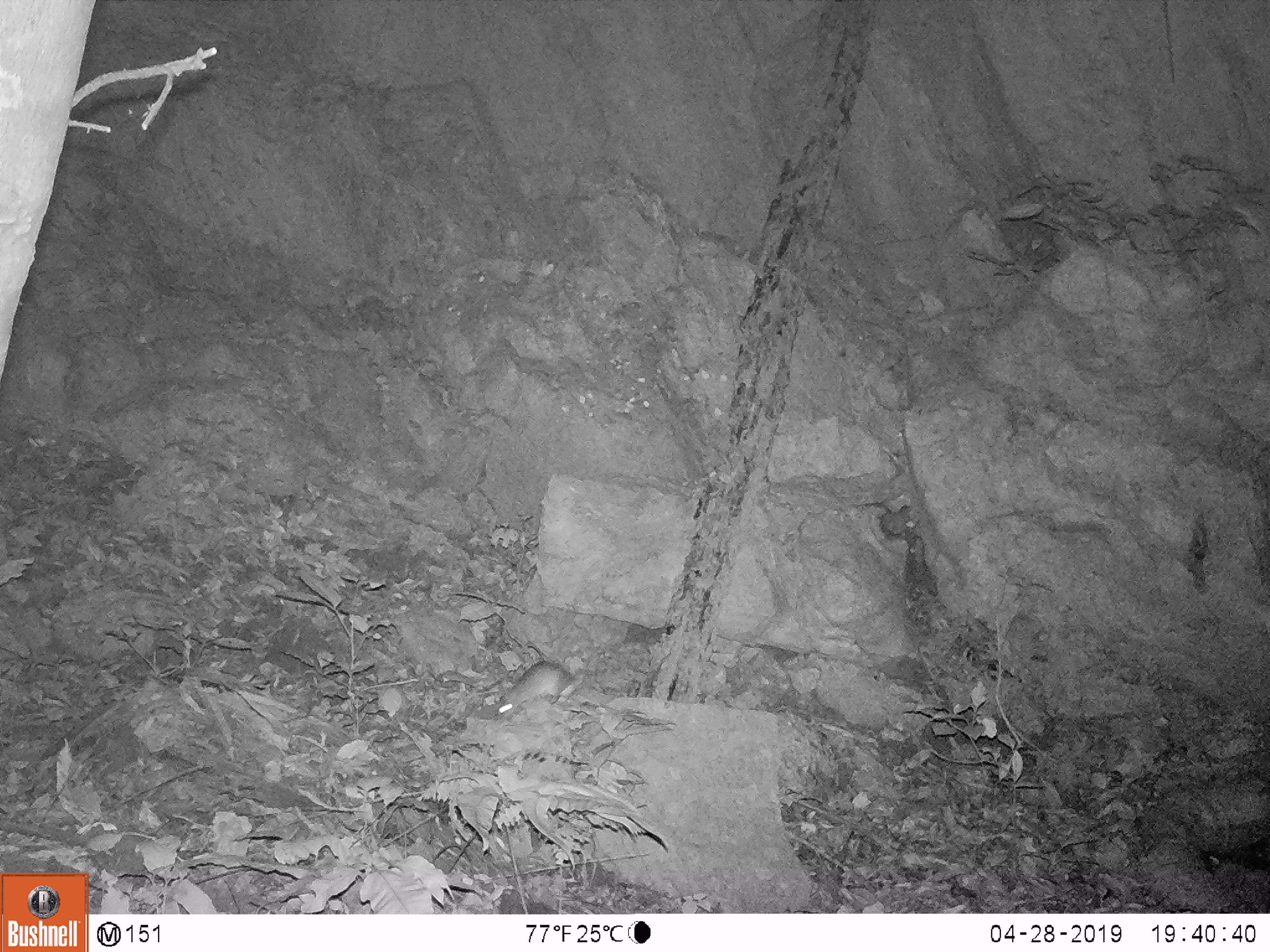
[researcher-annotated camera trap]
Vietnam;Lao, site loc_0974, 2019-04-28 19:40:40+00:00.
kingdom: Animalia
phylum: Chordata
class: Mammalia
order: Rodentia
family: Muridae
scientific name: Muridae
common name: old-world mice and rats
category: unidentified murid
Unidentified murid (old-world mice and rats) (Muridae). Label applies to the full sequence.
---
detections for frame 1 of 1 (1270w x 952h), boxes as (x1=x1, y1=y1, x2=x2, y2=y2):
unidentified murid: (x1=495, y1=660, x2=582, y2=719)